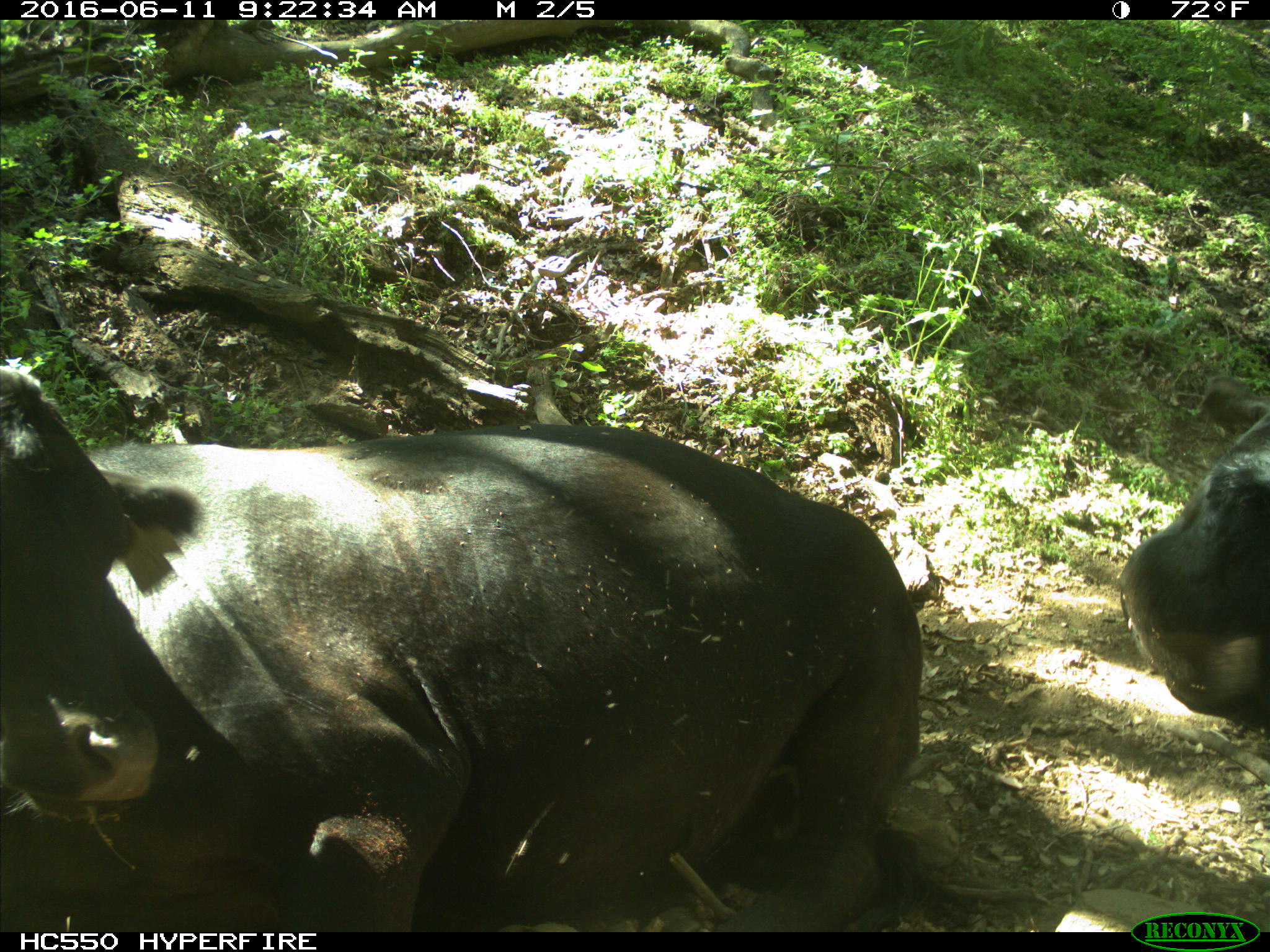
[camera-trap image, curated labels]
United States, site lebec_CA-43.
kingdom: Animalia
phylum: Chordata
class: Mammalia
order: Artiodactyla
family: Bovidae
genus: Bos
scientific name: Bos taurus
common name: domestic cow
Bos taurus (domestic cow).